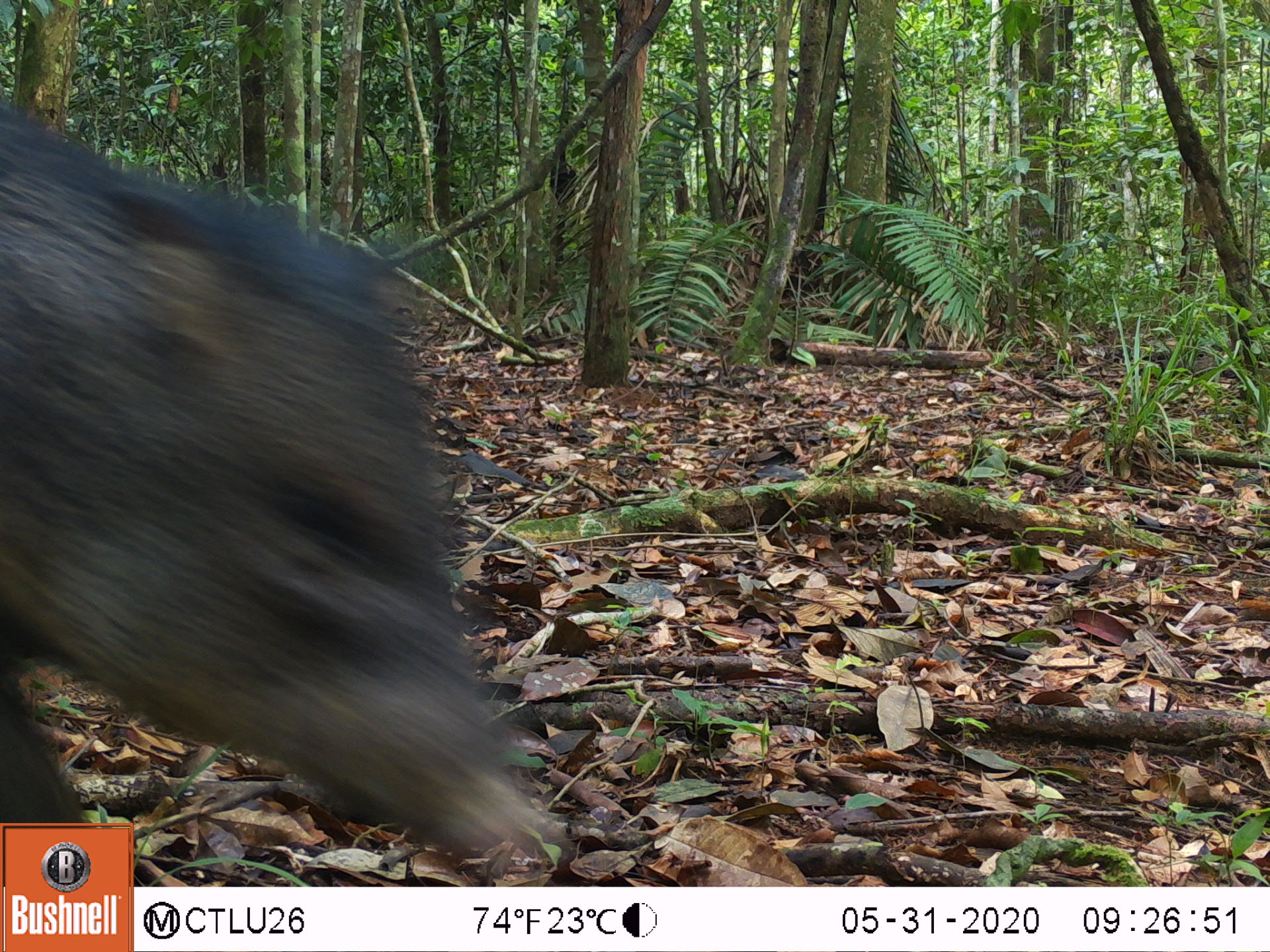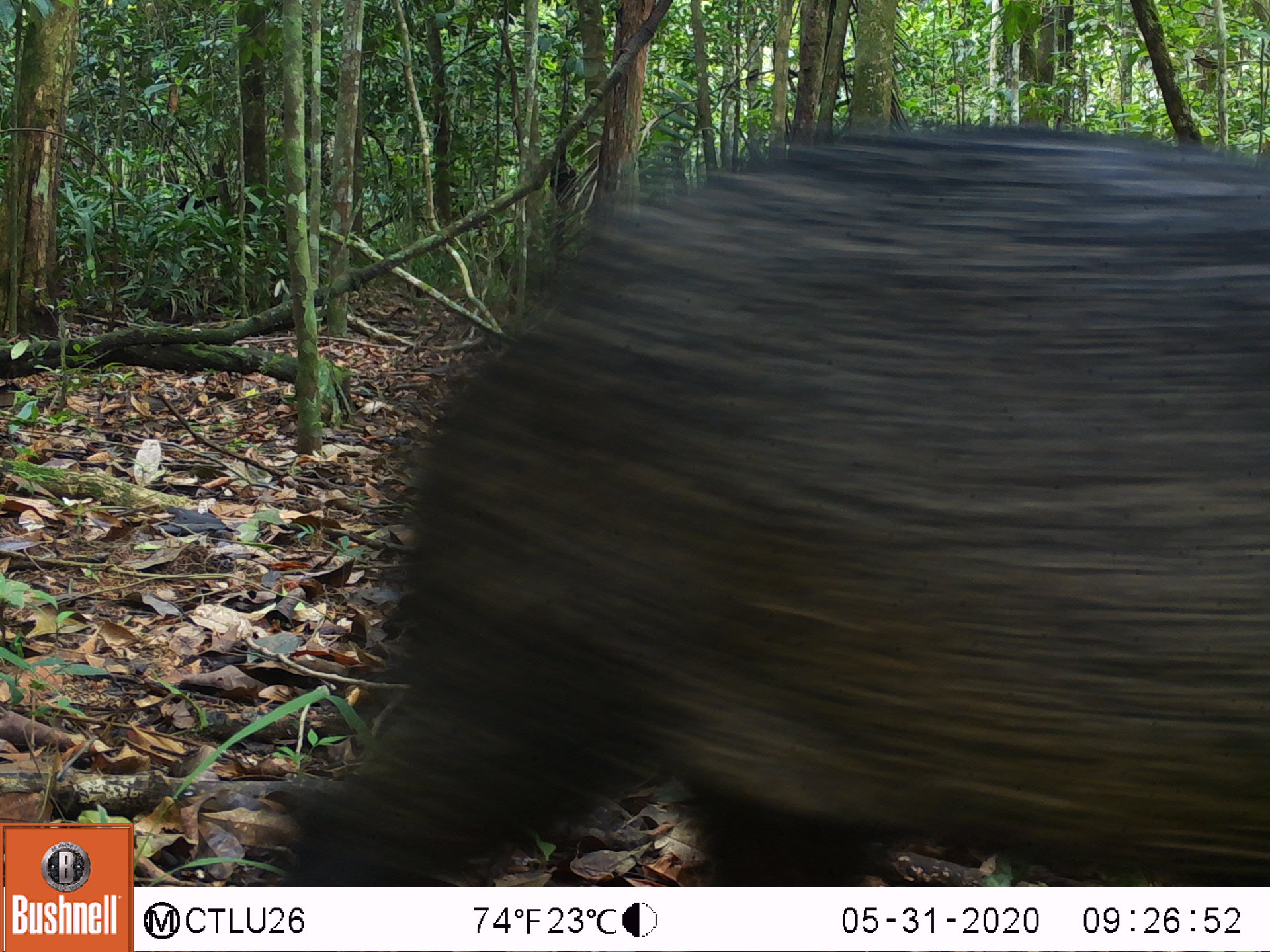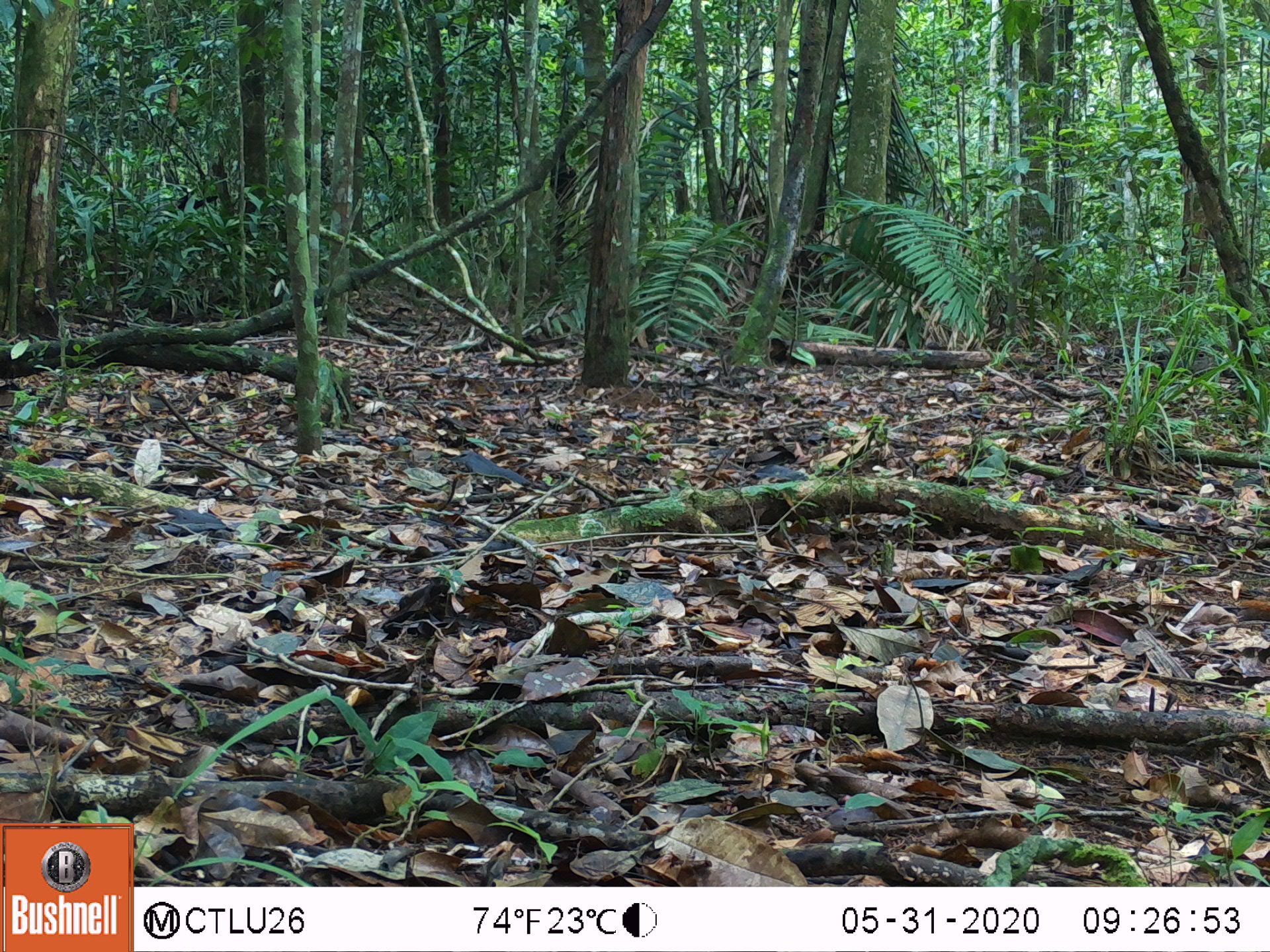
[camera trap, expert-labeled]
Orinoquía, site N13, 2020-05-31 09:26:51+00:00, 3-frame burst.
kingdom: Animalia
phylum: Chordata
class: Mammalia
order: Artiodactyla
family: Tayassuidae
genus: Pecari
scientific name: Pecari tajacu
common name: collared peccary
Collared peccary (Pecari tajacu).